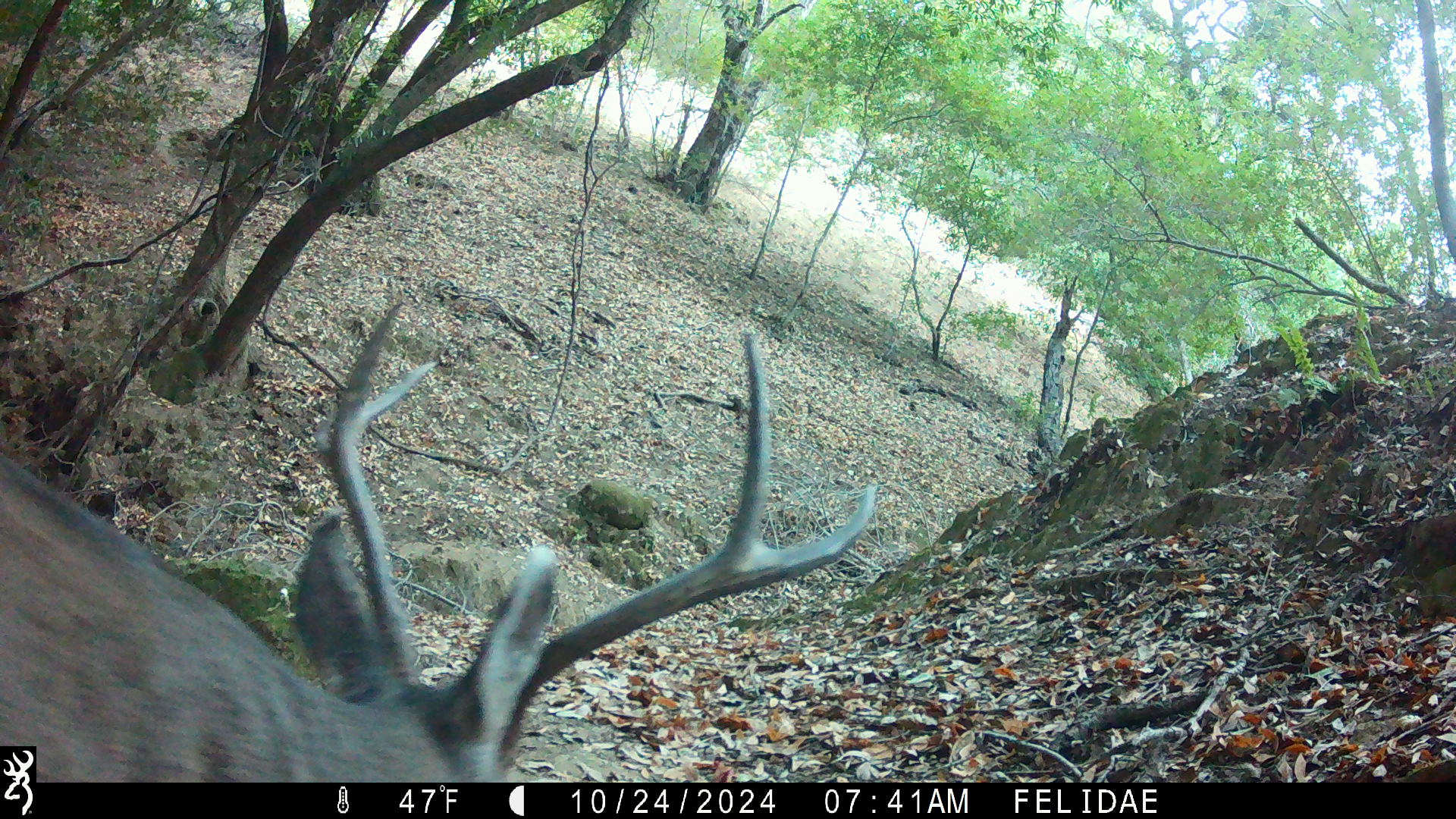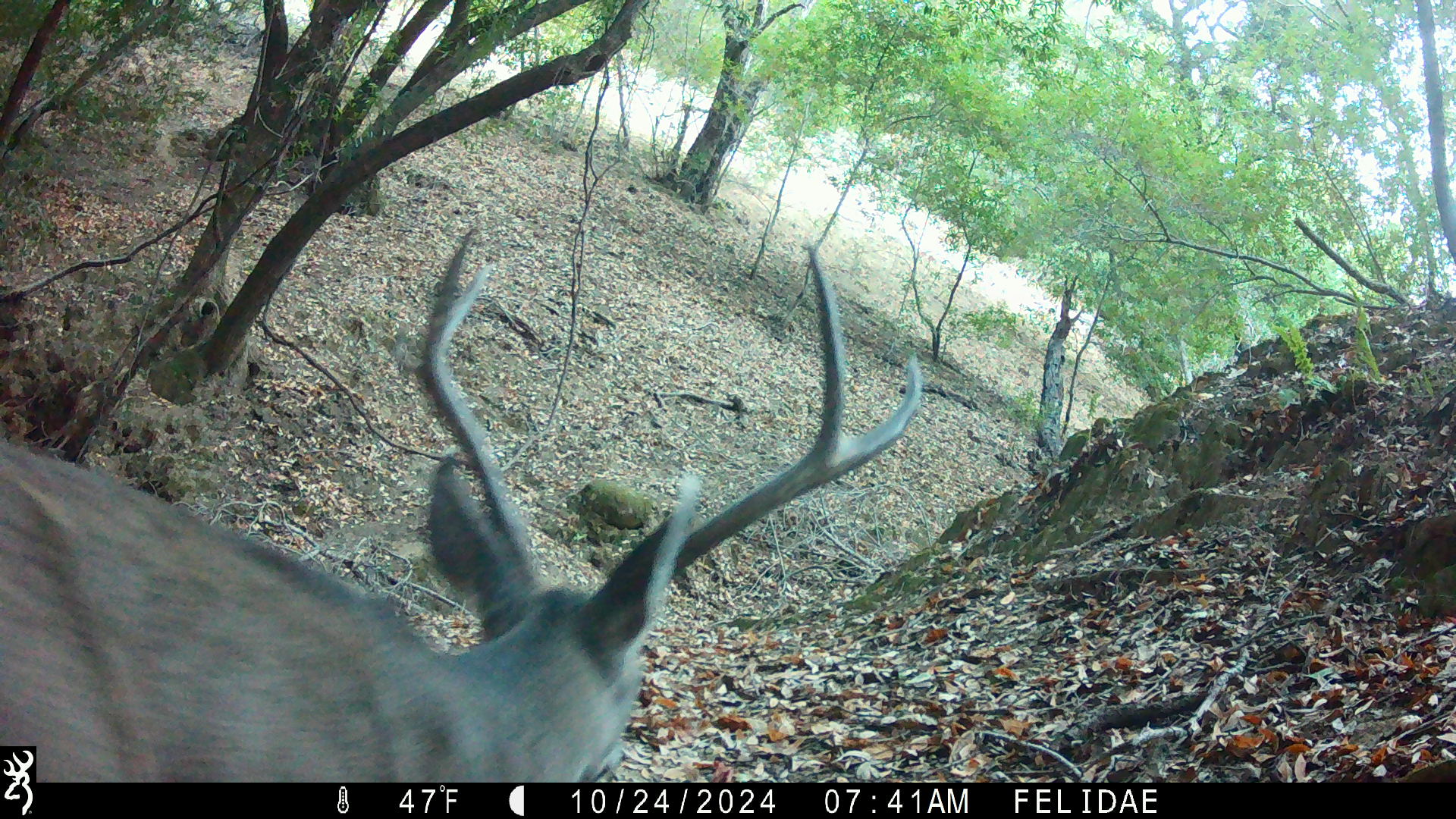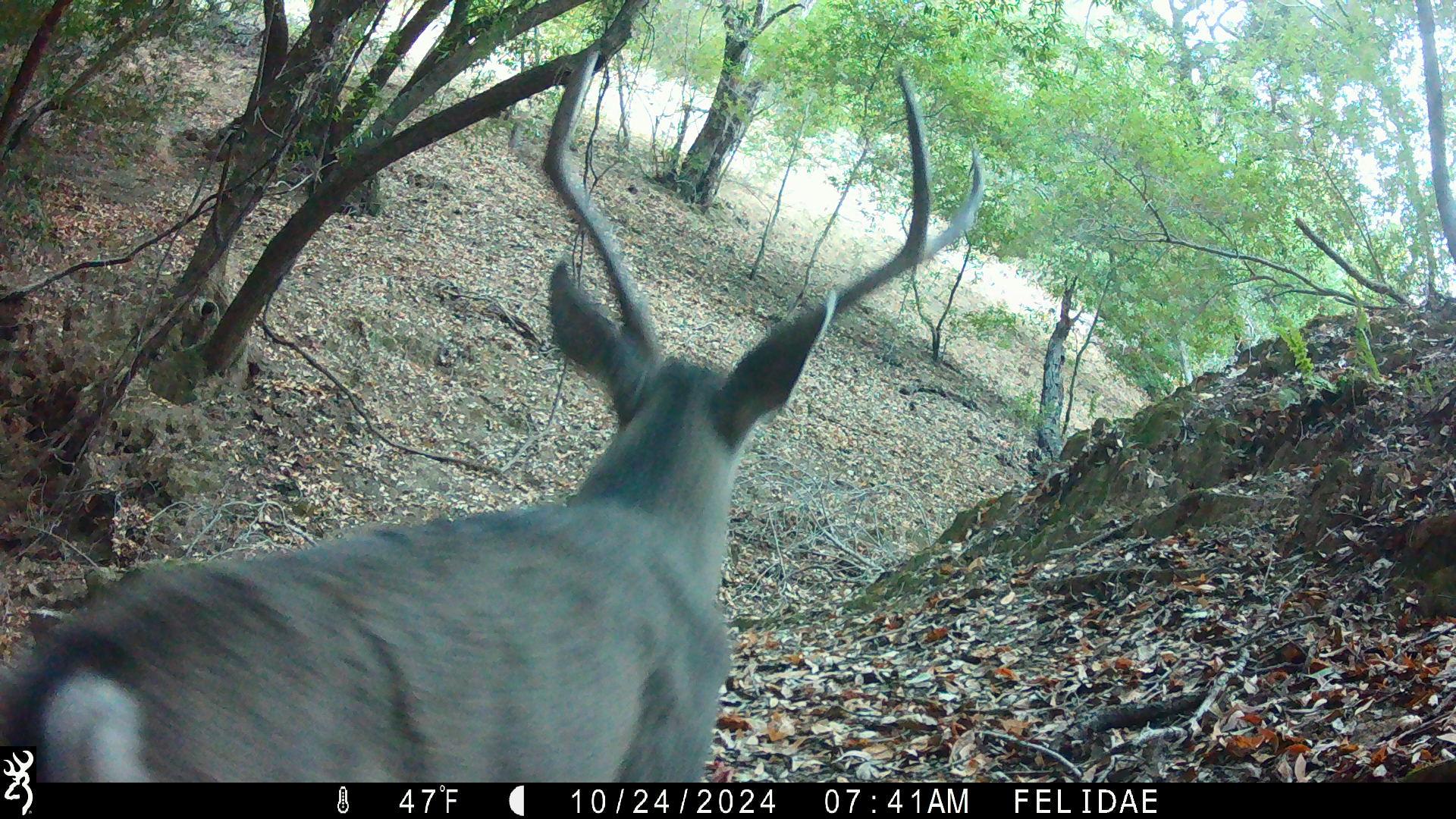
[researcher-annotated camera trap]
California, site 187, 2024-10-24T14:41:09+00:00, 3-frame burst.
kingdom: Animalia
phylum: Chordata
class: Mammalia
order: Artiodactyla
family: Cervidae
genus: Odocoileus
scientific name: Odocoileus hemionus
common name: mule deer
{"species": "mule deer (Odocoileus hemionus)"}